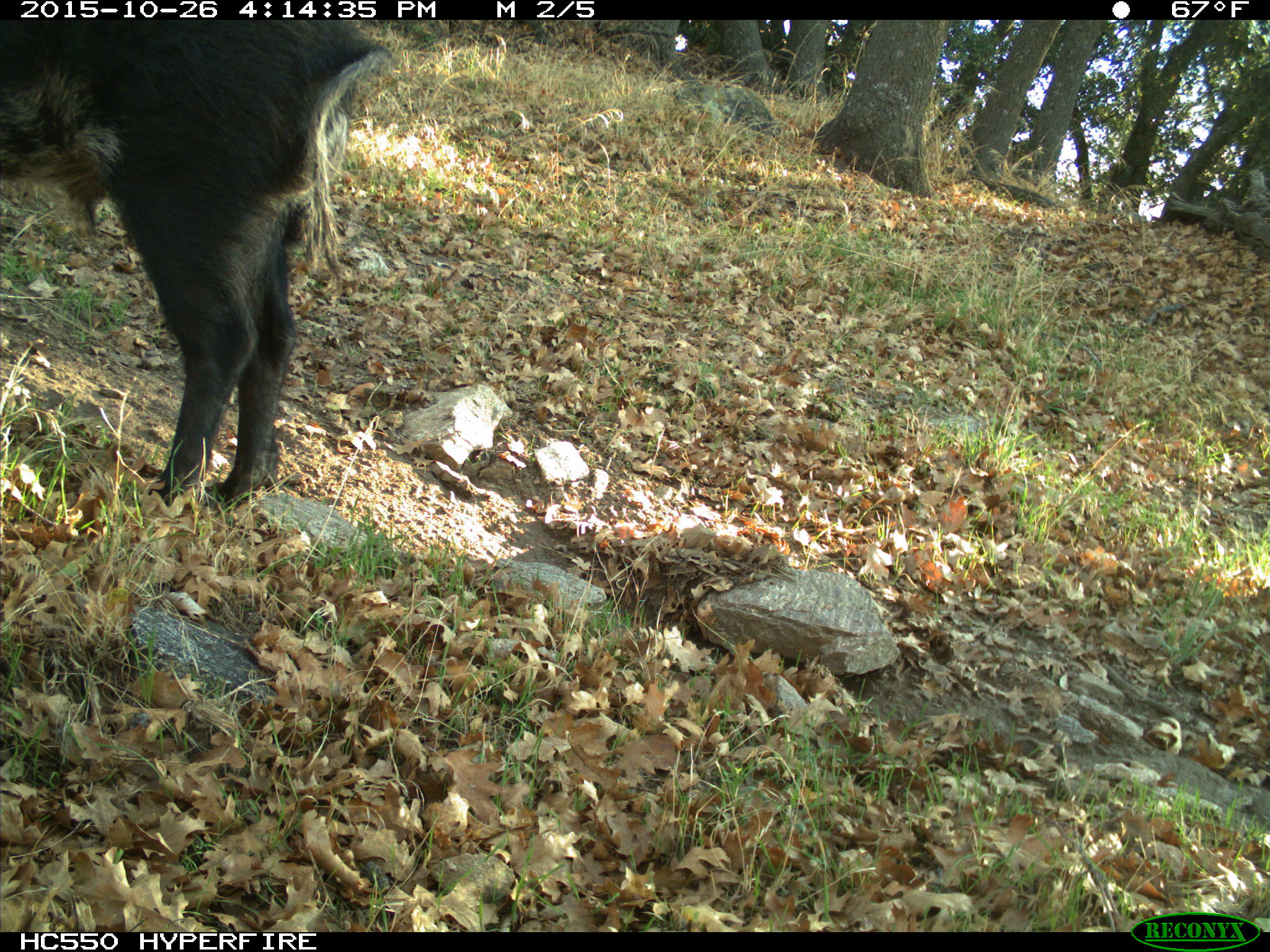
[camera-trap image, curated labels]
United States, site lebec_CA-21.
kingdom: Animalia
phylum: Chordata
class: Mammalia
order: Artiodactyla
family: Suidae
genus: Sus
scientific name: Sus scrofa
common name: wild boar